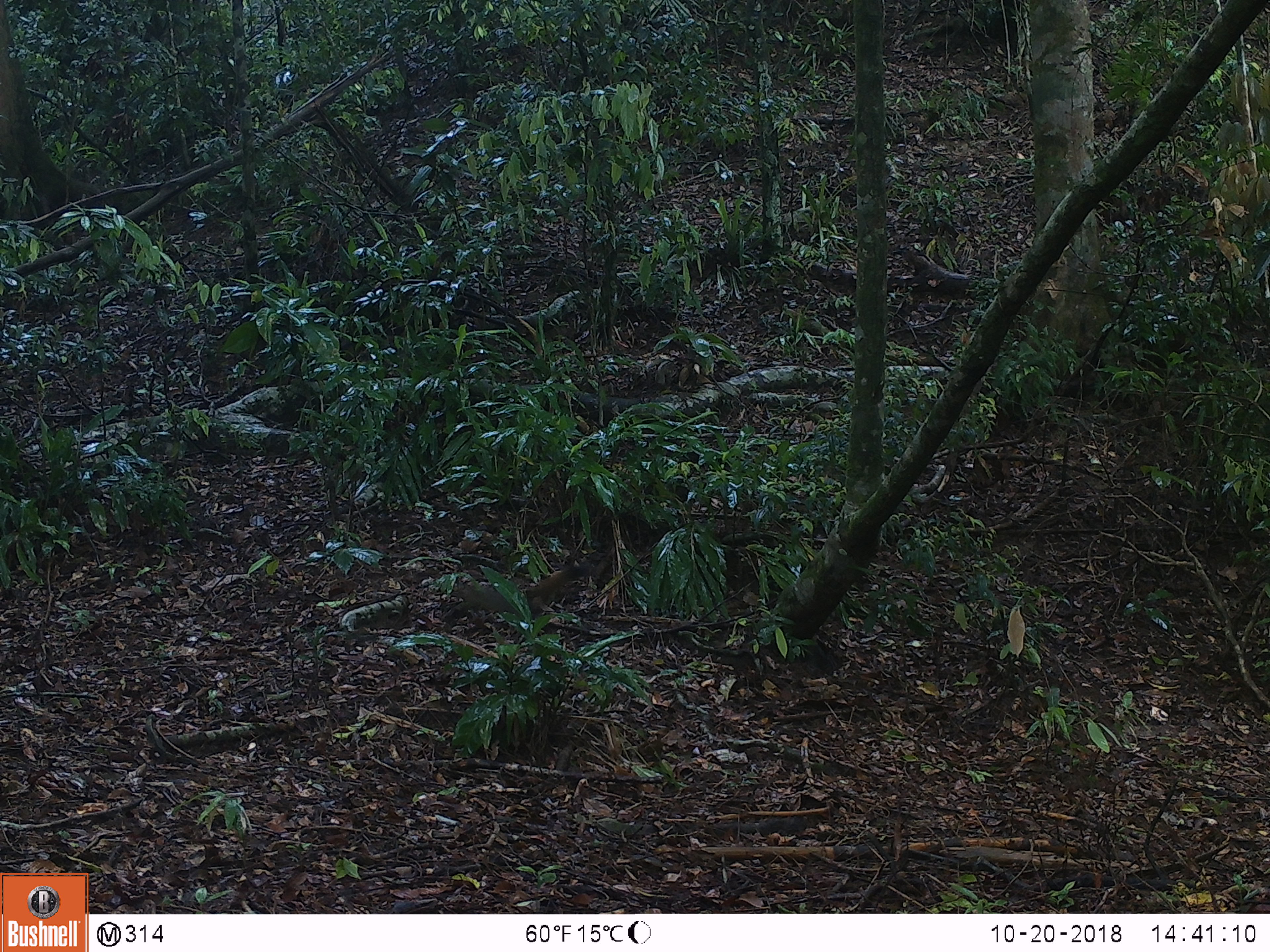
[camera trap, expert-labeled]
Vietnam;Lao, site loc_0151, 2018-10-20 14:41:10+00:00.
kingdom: Animalia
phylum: Chordata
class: Mammalia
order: Rodentia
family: Sciuridae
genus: Callosciurus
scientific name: Callosciurus erythraeus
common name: pallas's squirrel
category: pallass squirrel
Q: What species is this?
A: Pallass squirrel (pallas's squirrel) (Callosciurus erythraeus).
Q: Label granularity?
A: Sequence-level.